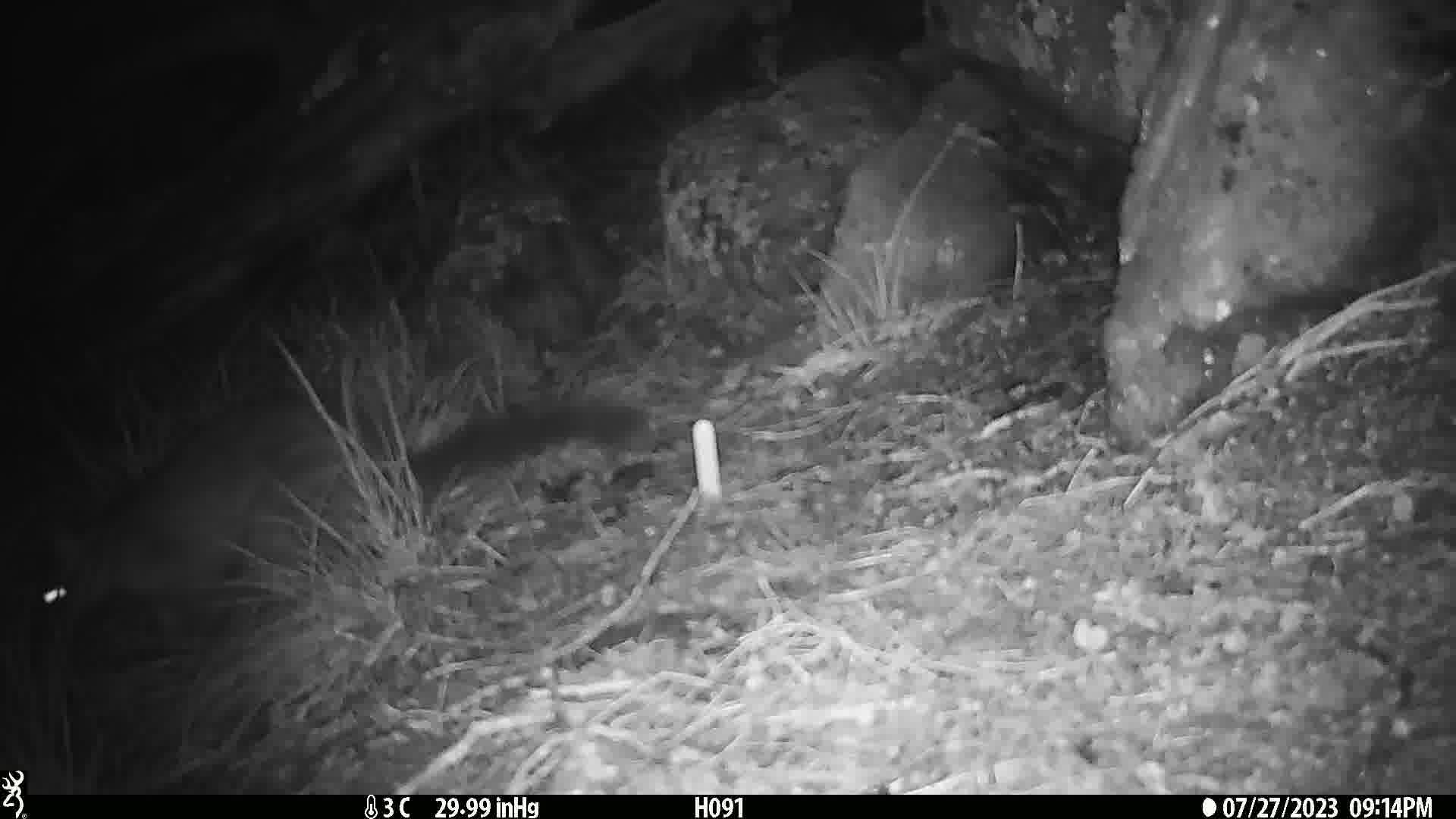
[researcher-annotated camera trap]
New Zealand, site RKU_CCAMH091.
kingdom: Animalia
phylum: Chordata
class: Mammalia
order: Diprotodontia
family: Phalangeridae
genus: Trichosurus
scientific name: Trichosurus vulpecula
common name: common brushtail possum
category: possum